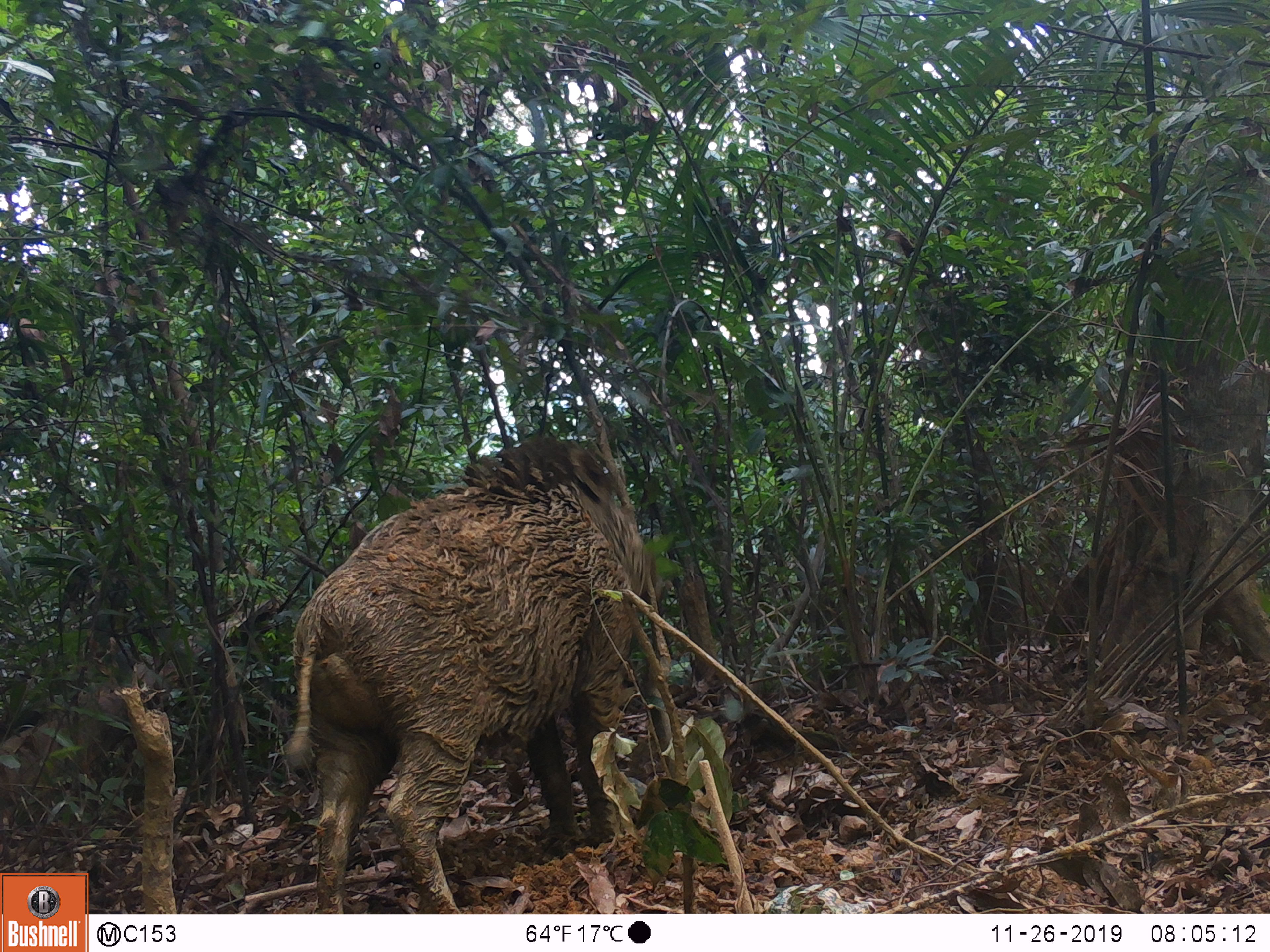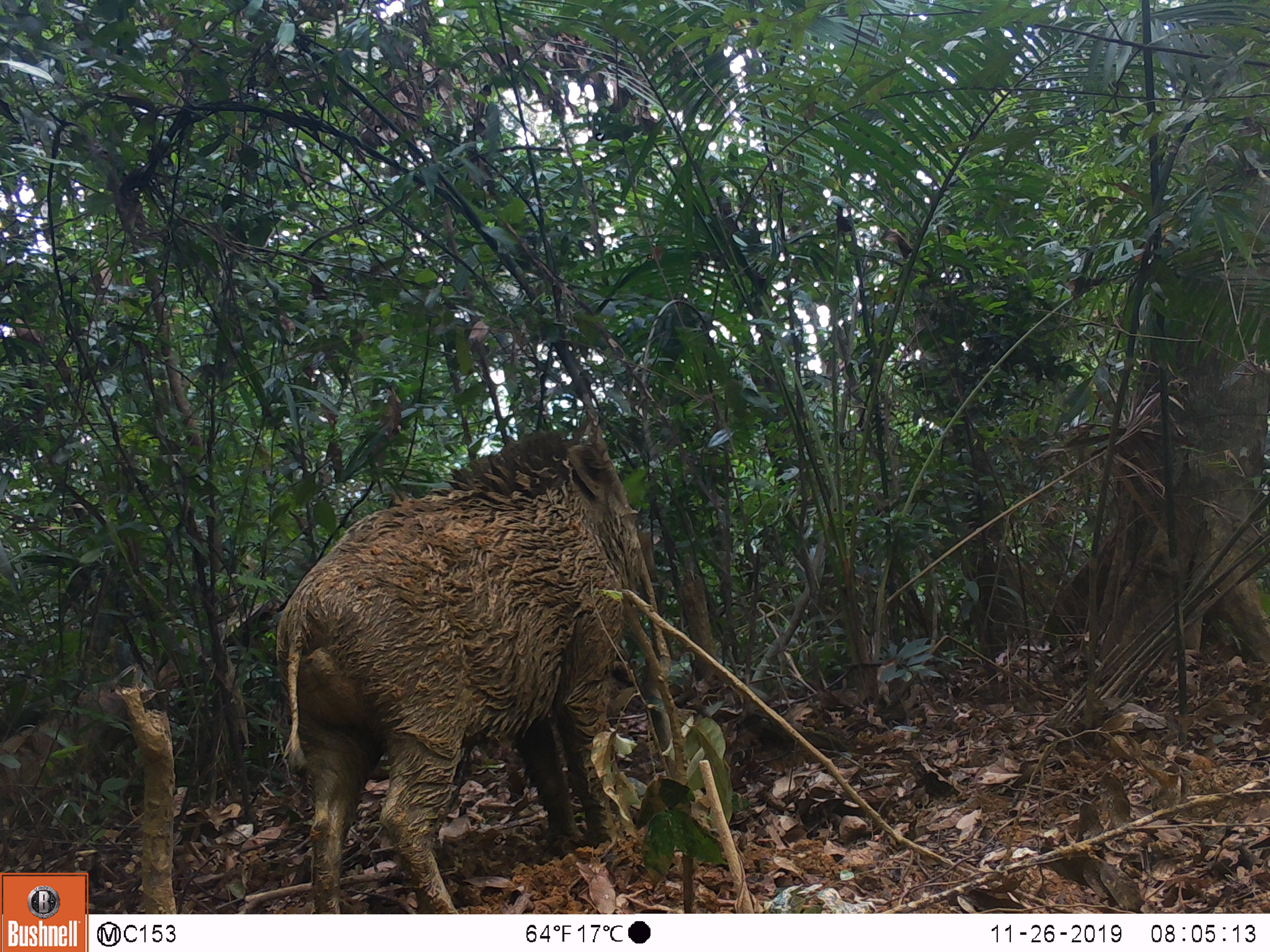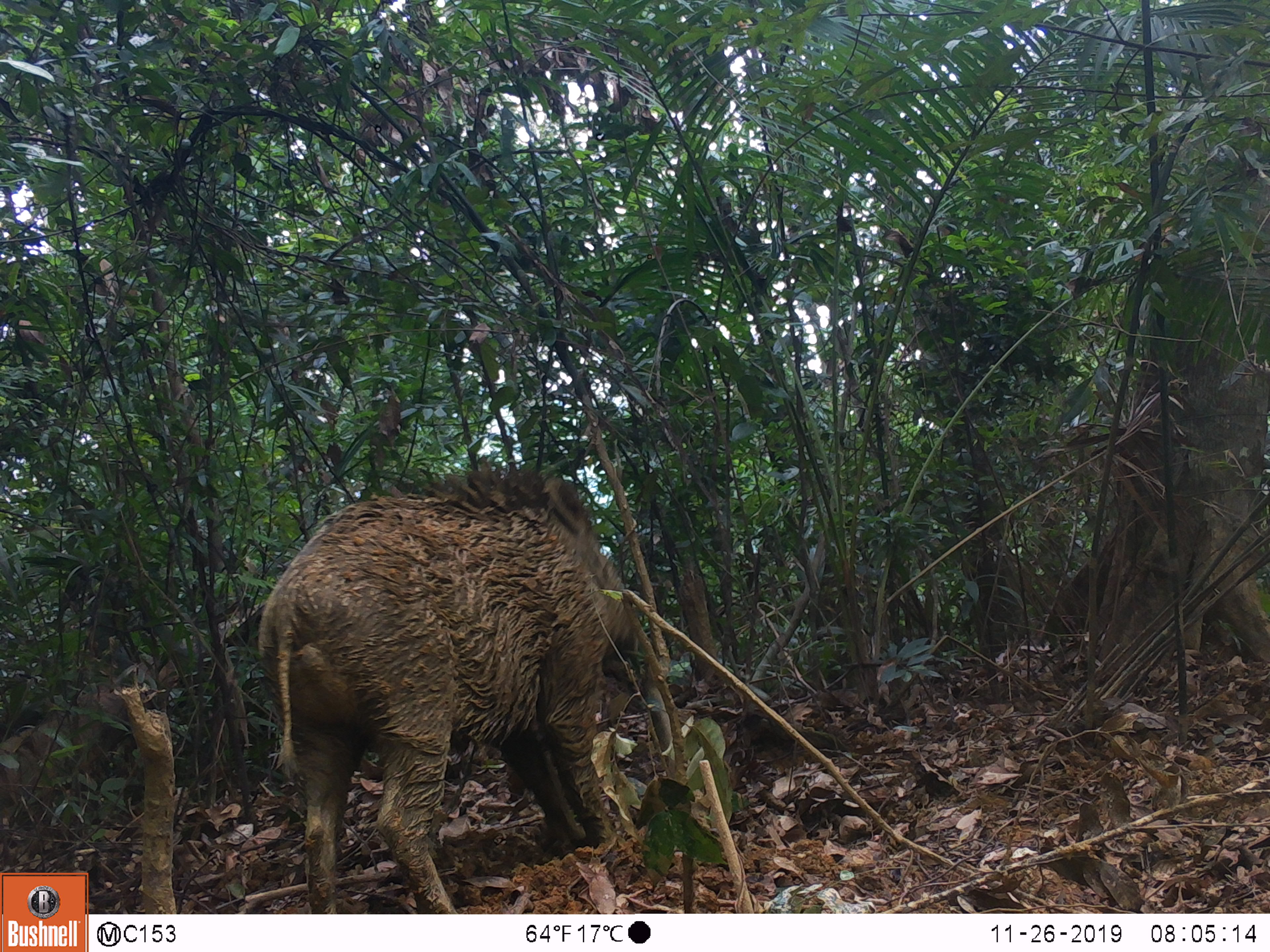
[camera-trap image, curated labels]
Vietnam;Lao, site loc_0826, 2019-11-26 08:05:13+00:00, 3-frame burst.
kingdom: Animalia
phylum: Chordata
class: Mammalia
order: Artiodactyla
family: Suidae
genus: Sus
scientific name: Sus scrofa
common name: eurasian wild pig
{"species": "eurasian wild pig (Sus scrofa)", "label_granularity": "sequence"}